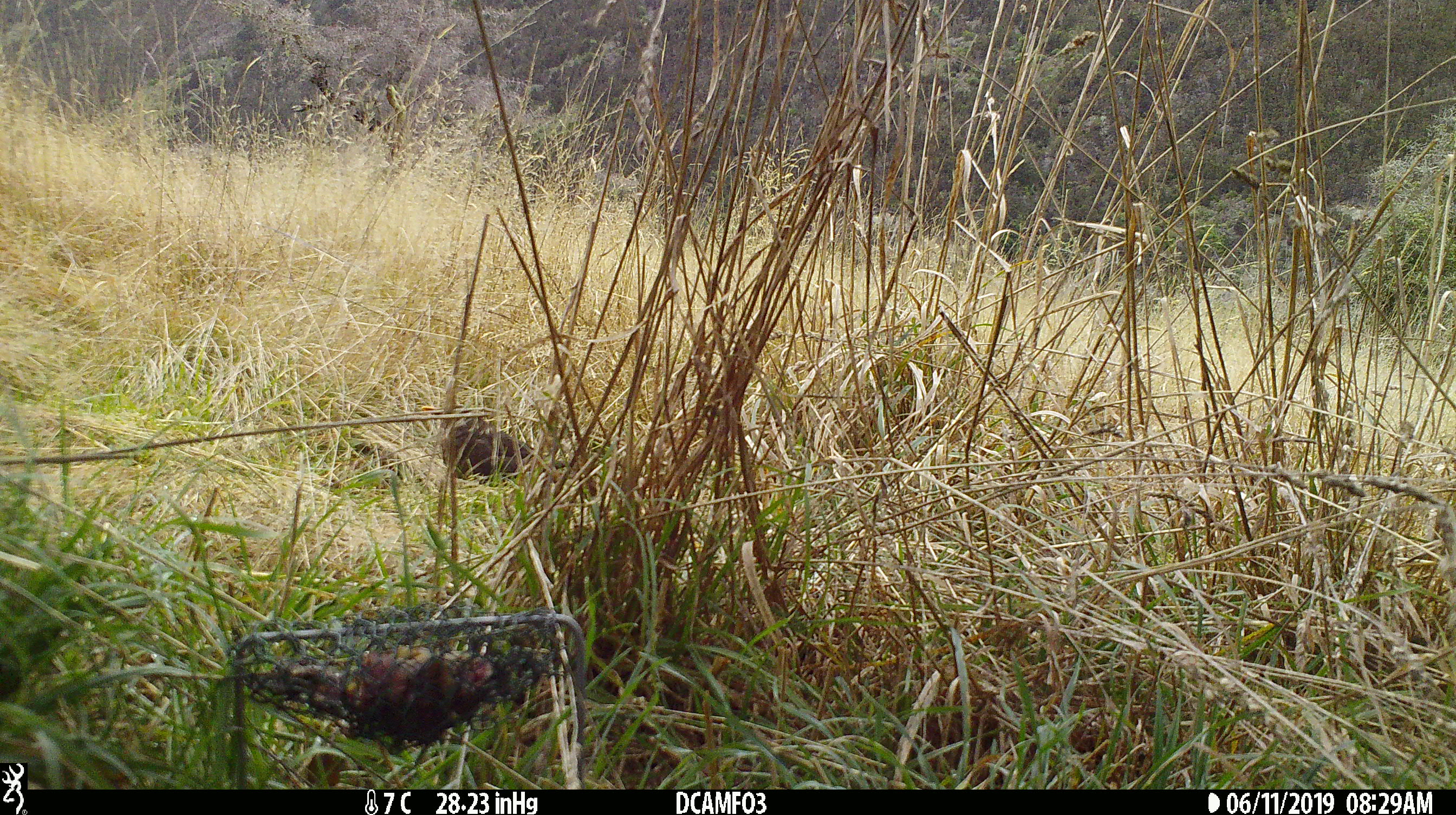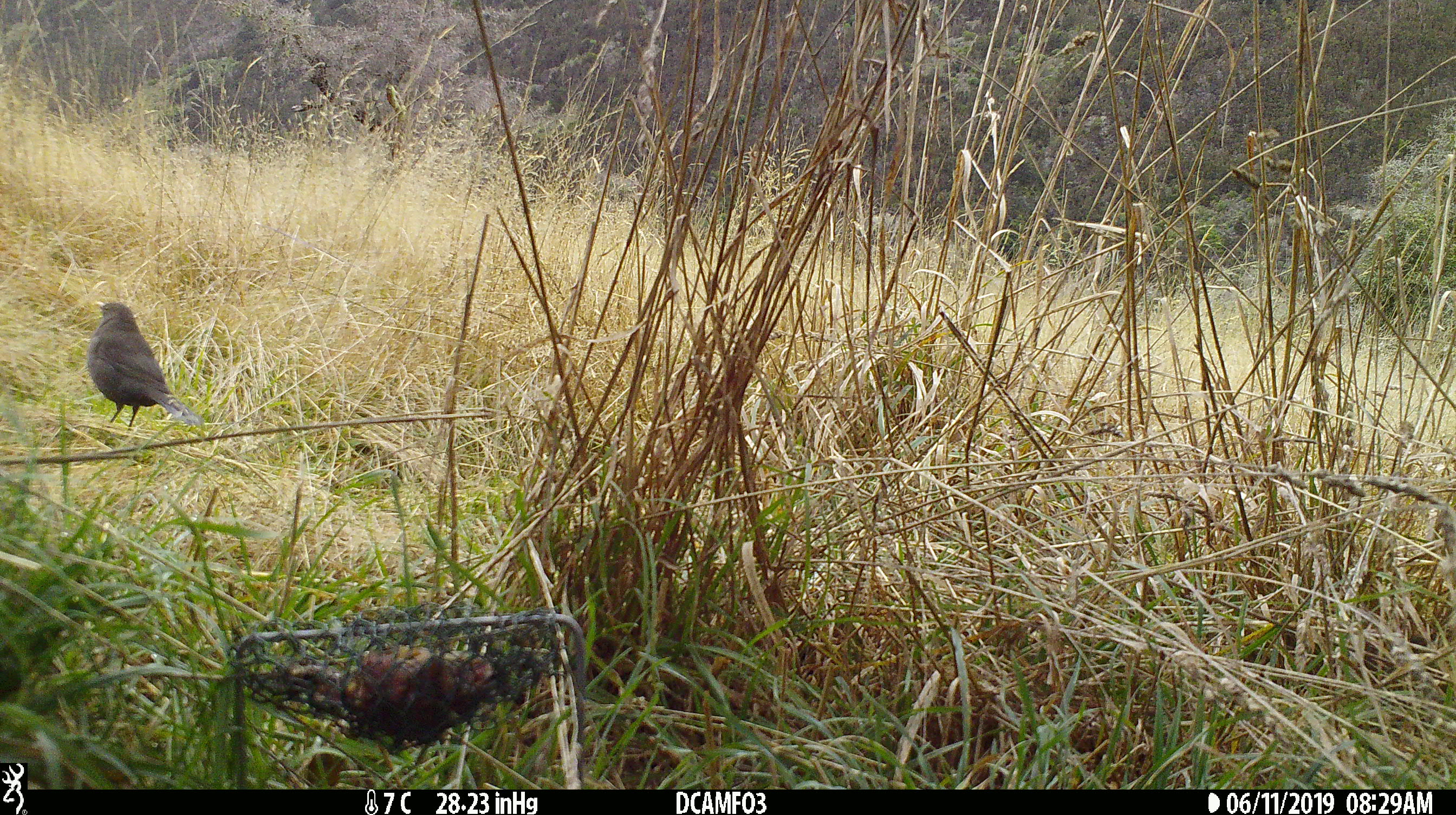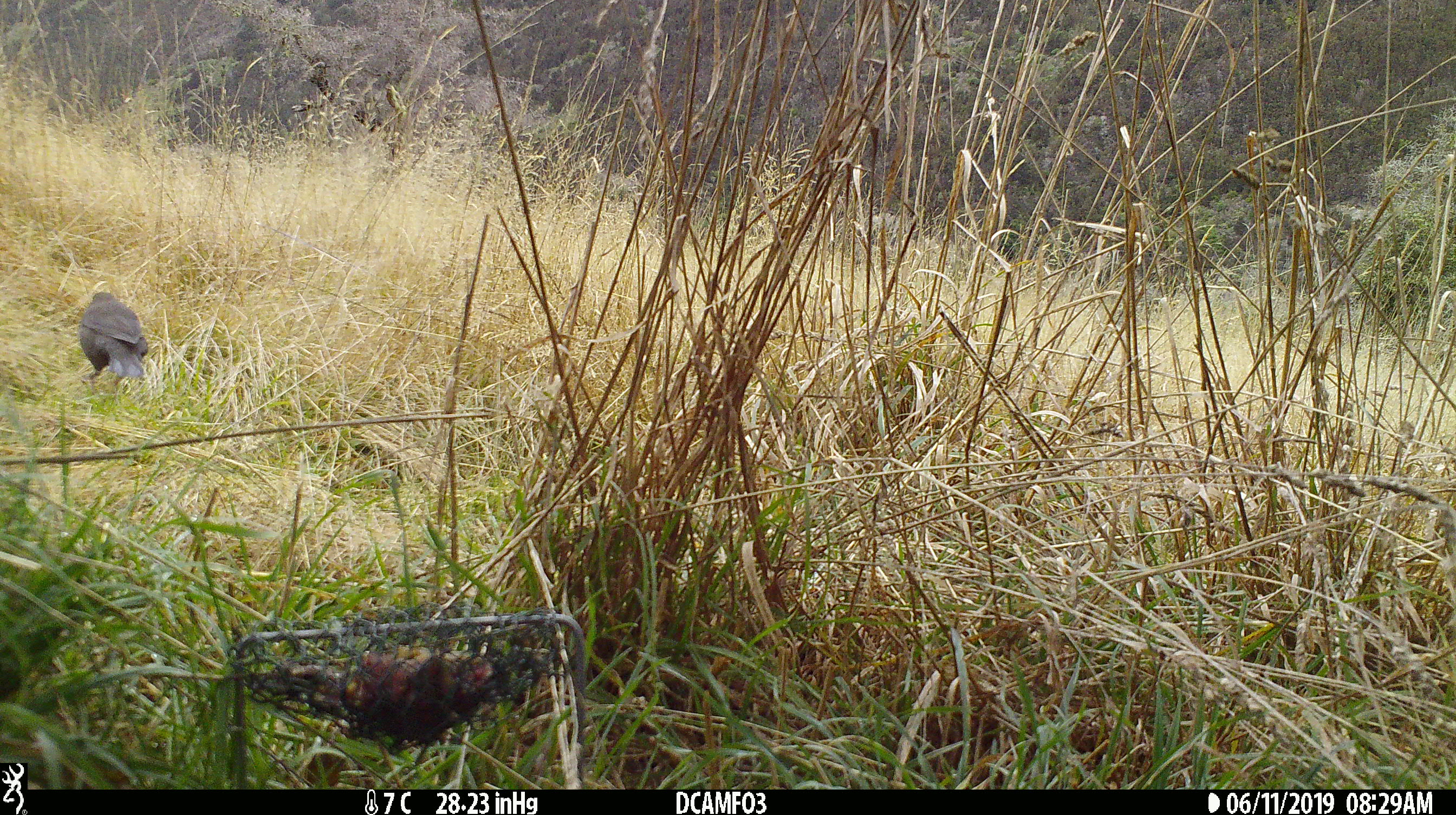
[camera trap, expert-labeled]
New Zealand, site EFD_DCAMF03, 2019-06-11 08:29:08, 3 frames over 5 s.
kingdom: Animalia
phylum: Chordata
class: Aves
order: Passeriformes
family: Turdidae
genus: Turdus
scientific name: Turdus merula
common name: eurasian blackbird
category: blackbird